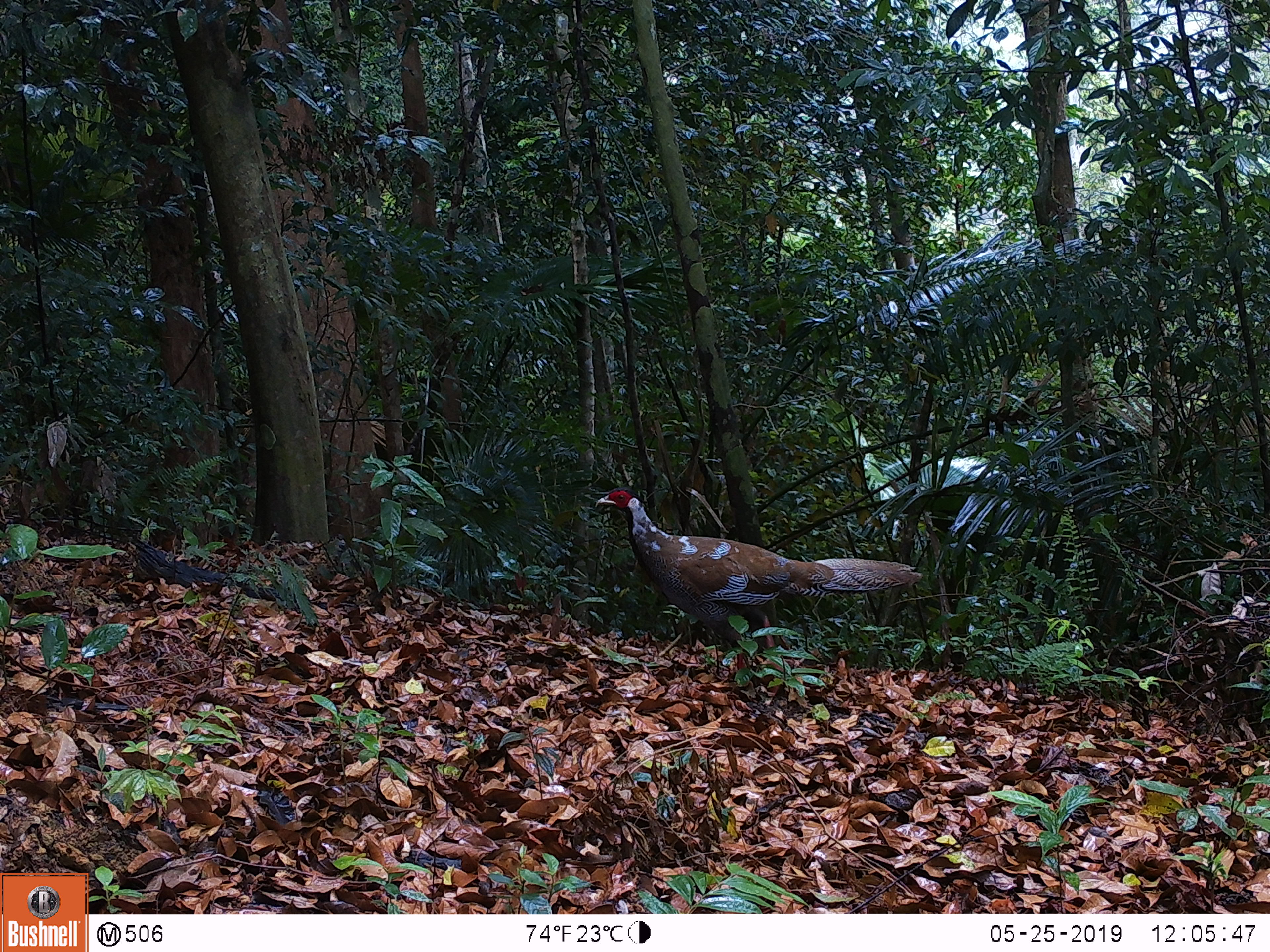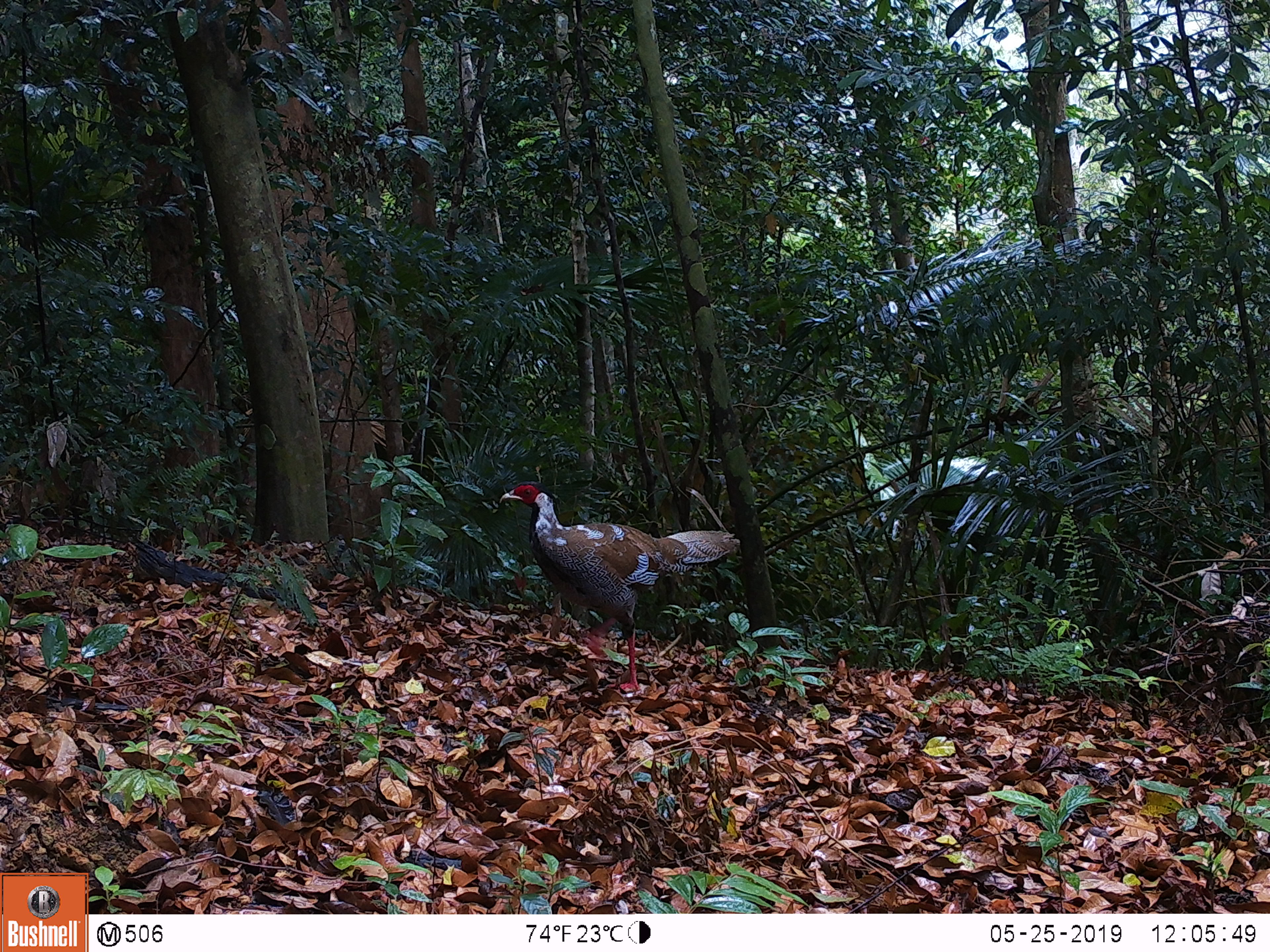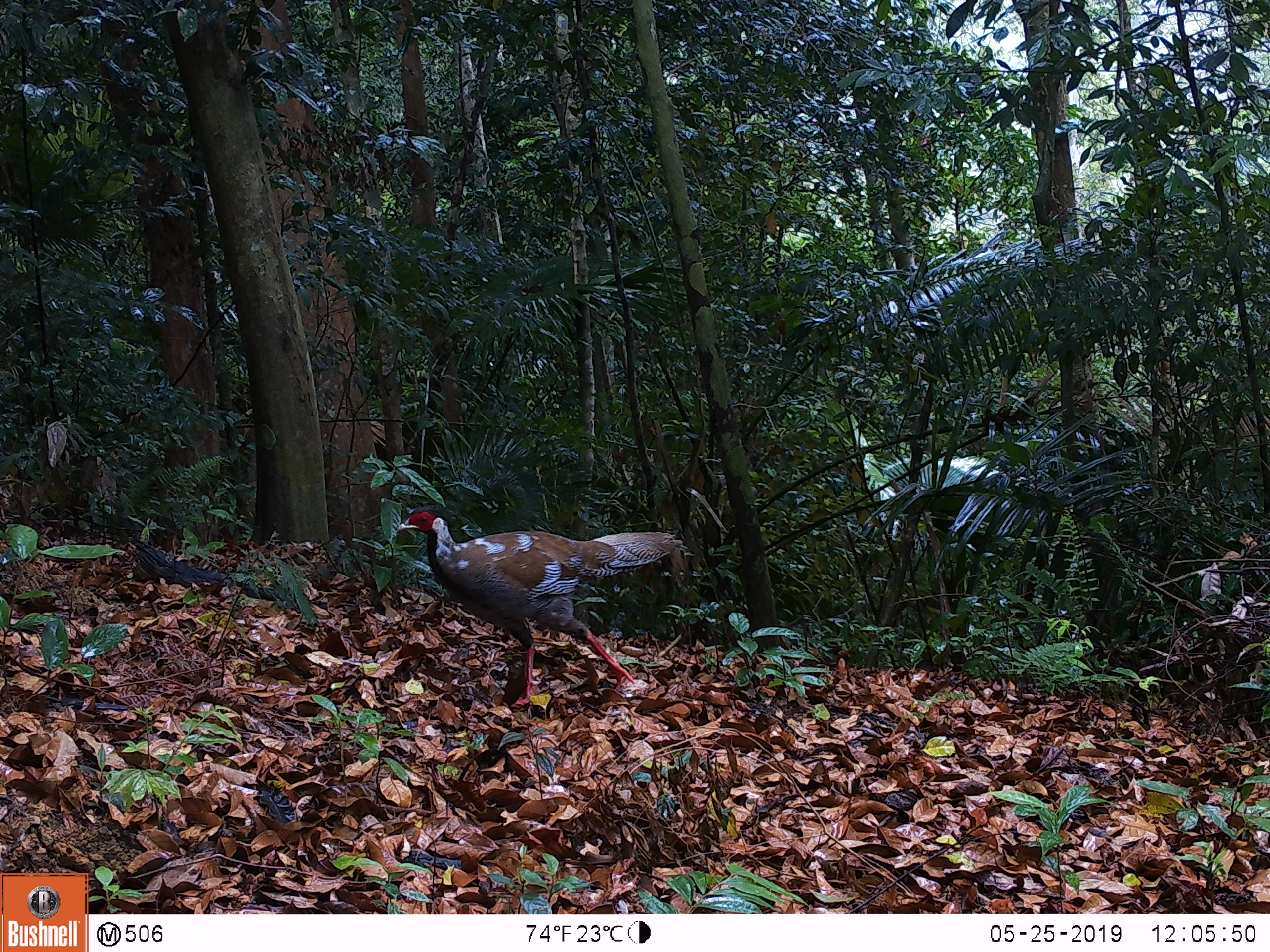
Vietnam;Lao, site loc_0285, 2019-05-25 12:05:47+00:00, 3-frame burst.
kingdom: Animalia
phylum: Chordata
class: Aves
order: Galliformes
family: Phasianidae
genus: Lophura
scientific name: Lophura nycthemera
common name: silver pheasant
Silver pheasant (Lophura nycthemera). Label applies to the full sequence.